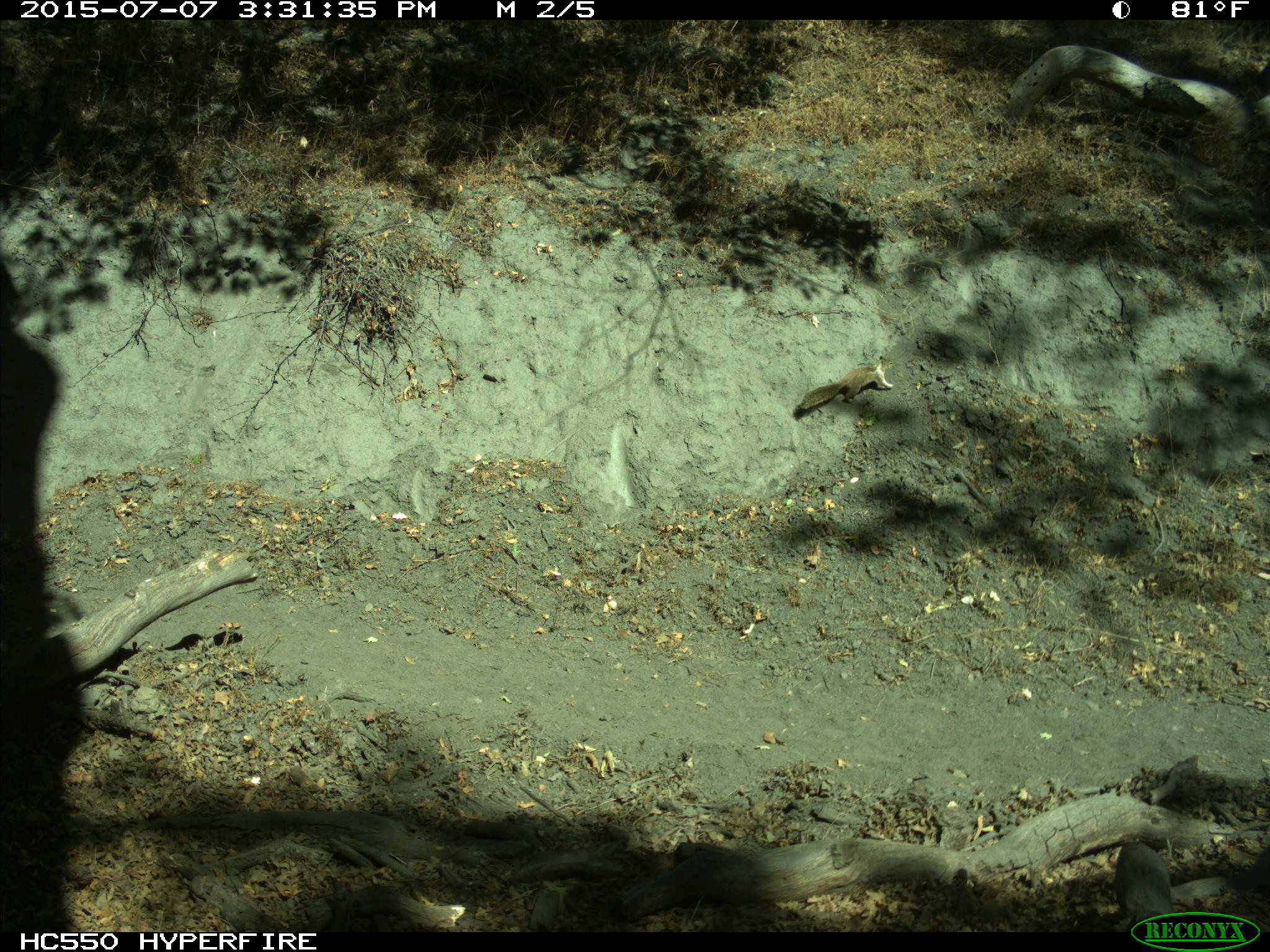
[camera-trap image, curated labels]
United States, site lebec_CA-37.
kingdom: Animalia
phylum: Chordata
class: Mammalia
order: Rodentia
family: Sciuridae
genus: Otospermophilus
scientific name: Otospermophilus beecheyi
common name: california ground squirrel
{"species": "Otospermophilus beecheyi (california ground squirrel)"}